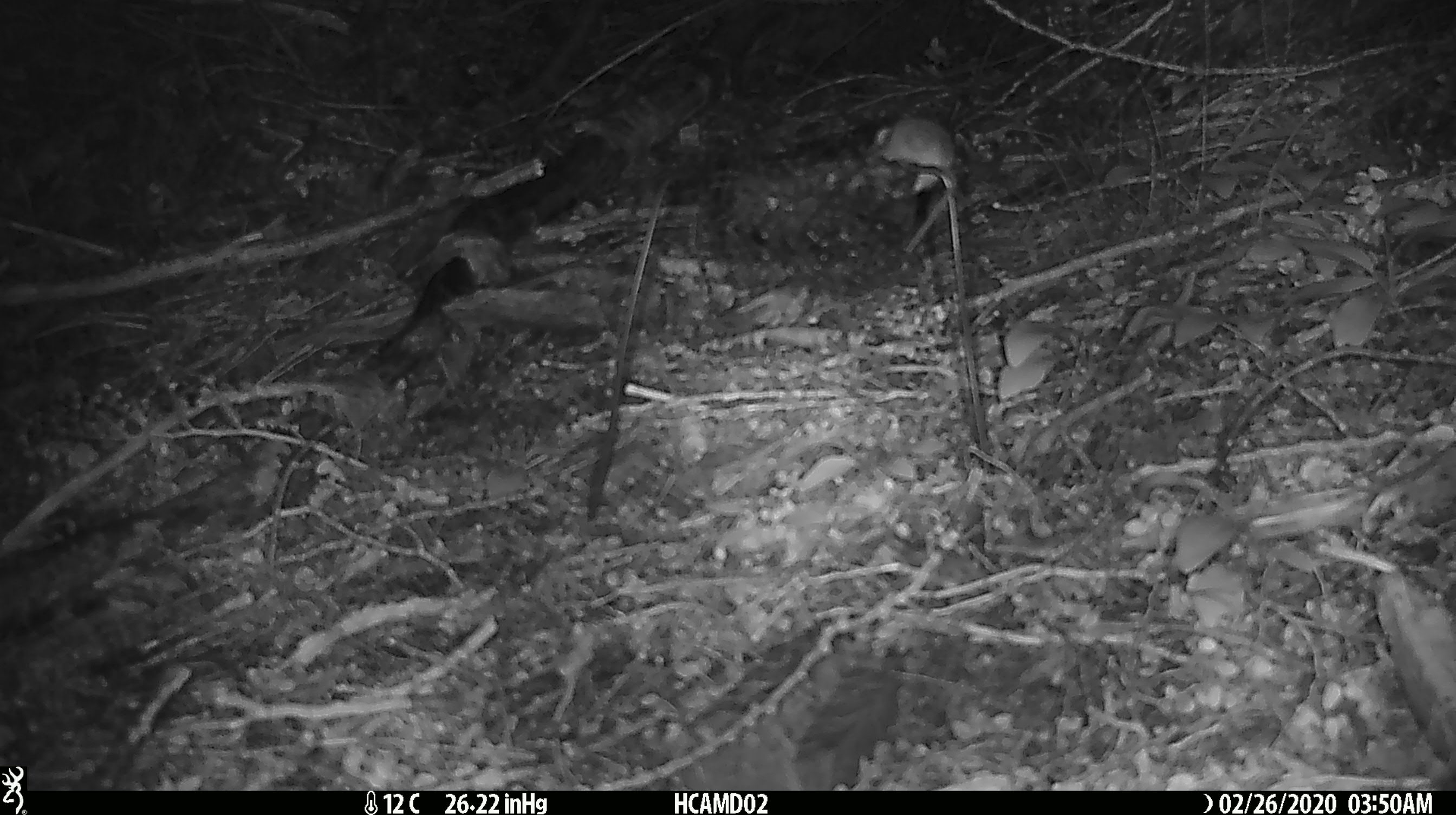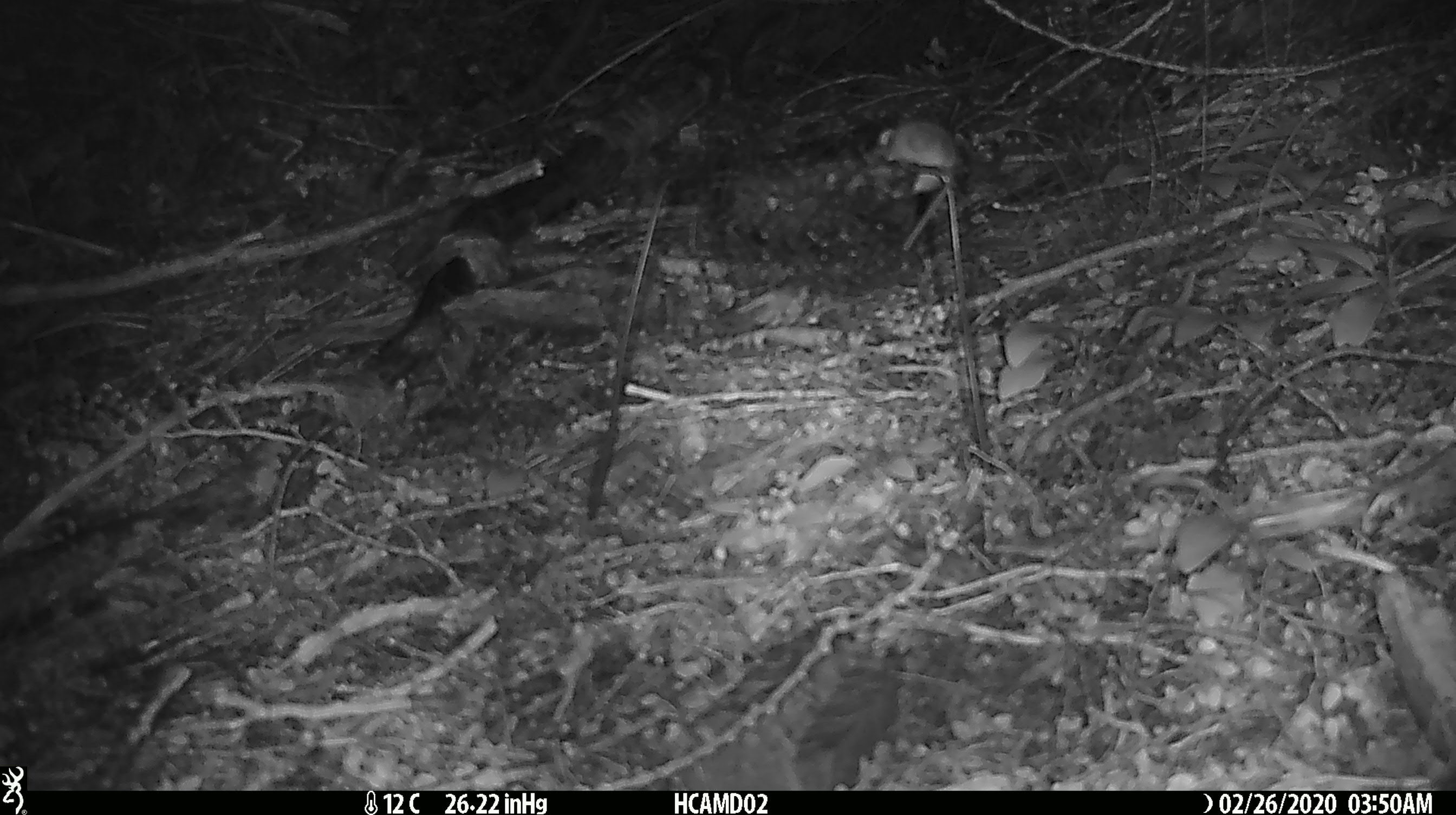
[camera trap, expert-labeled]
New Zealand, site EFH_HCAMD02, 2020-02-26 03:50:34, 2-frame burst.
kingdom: Animalia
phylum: Chordata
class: Mammalia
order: Rodentia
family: Muridae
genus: Mus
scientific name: Mus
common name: mouse